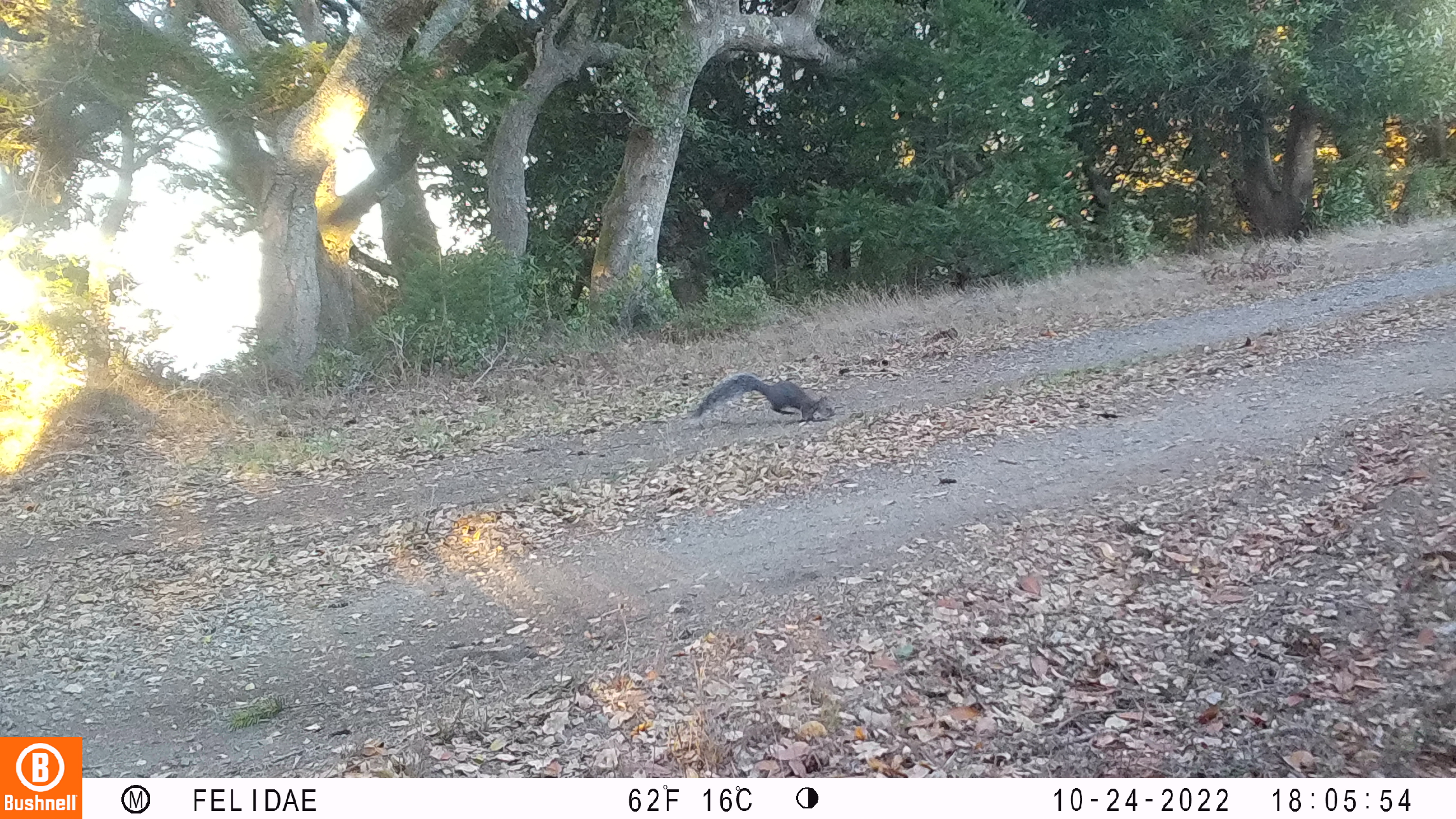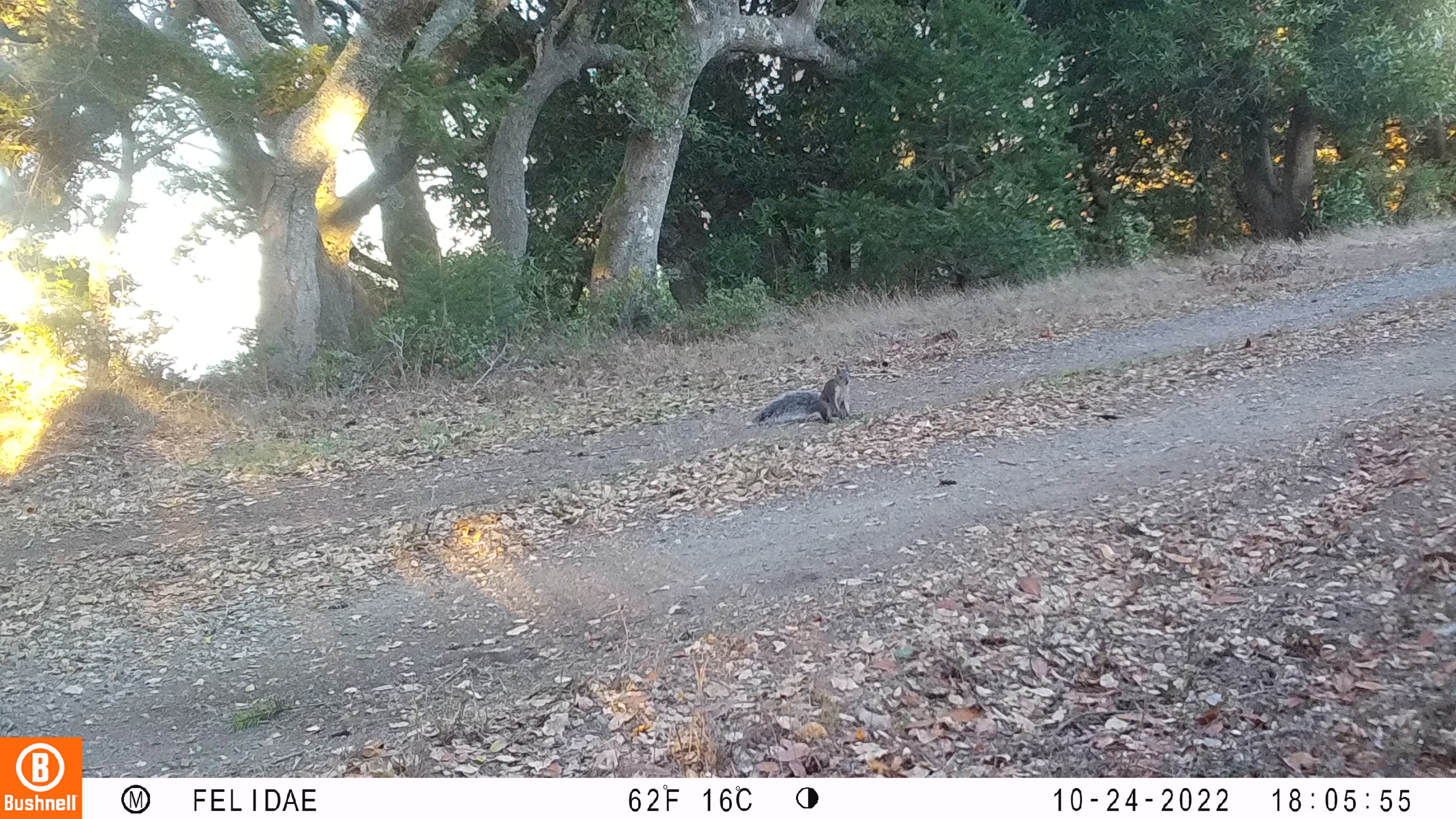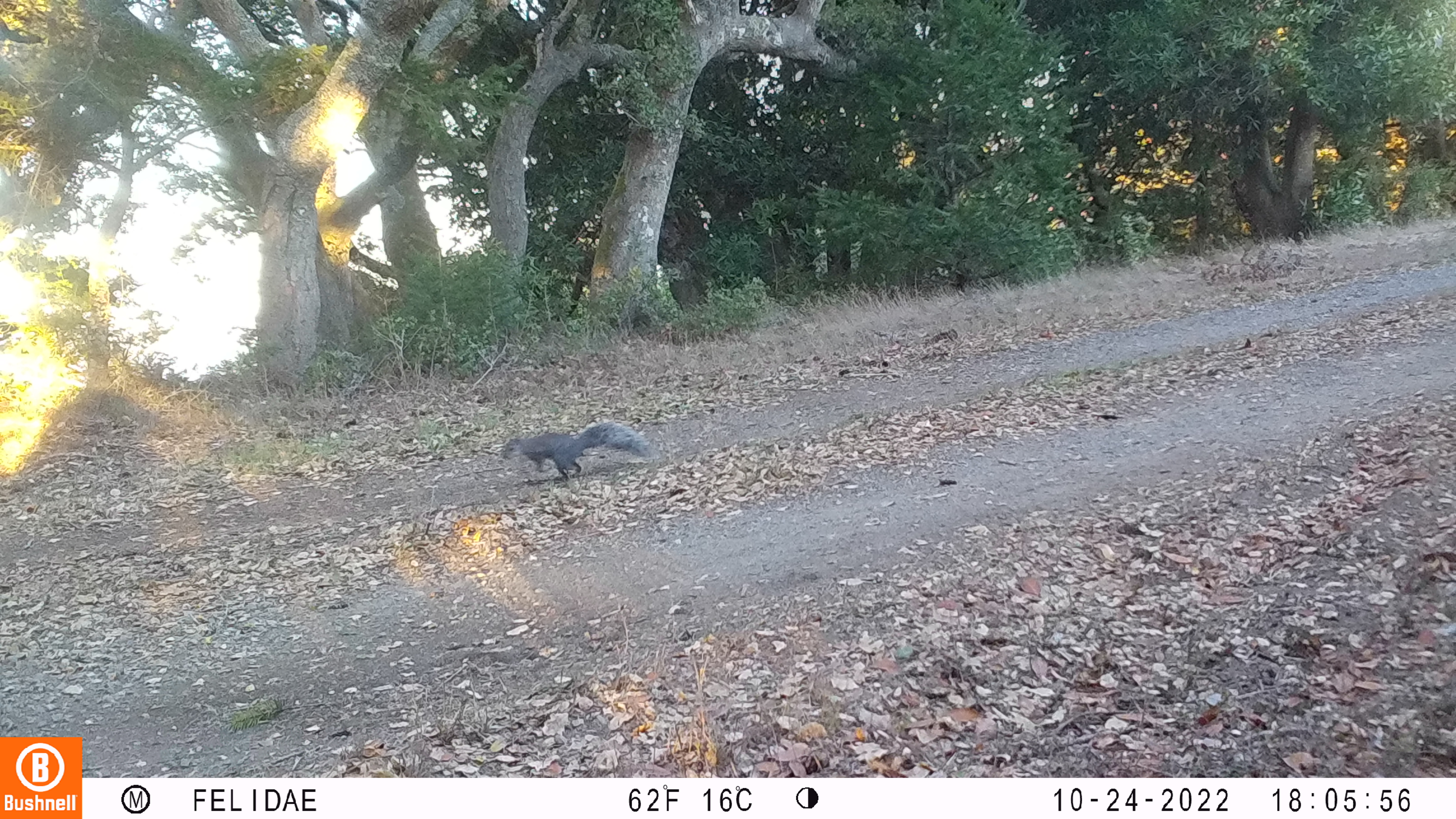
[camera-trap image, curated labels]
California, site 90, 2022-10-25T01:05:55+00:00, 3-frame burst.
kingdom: Animalia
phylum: Chordata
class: Mammalia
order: Rodentia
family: Sciuridae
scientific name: Sciuridae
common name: squirrel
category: unknown squirrel